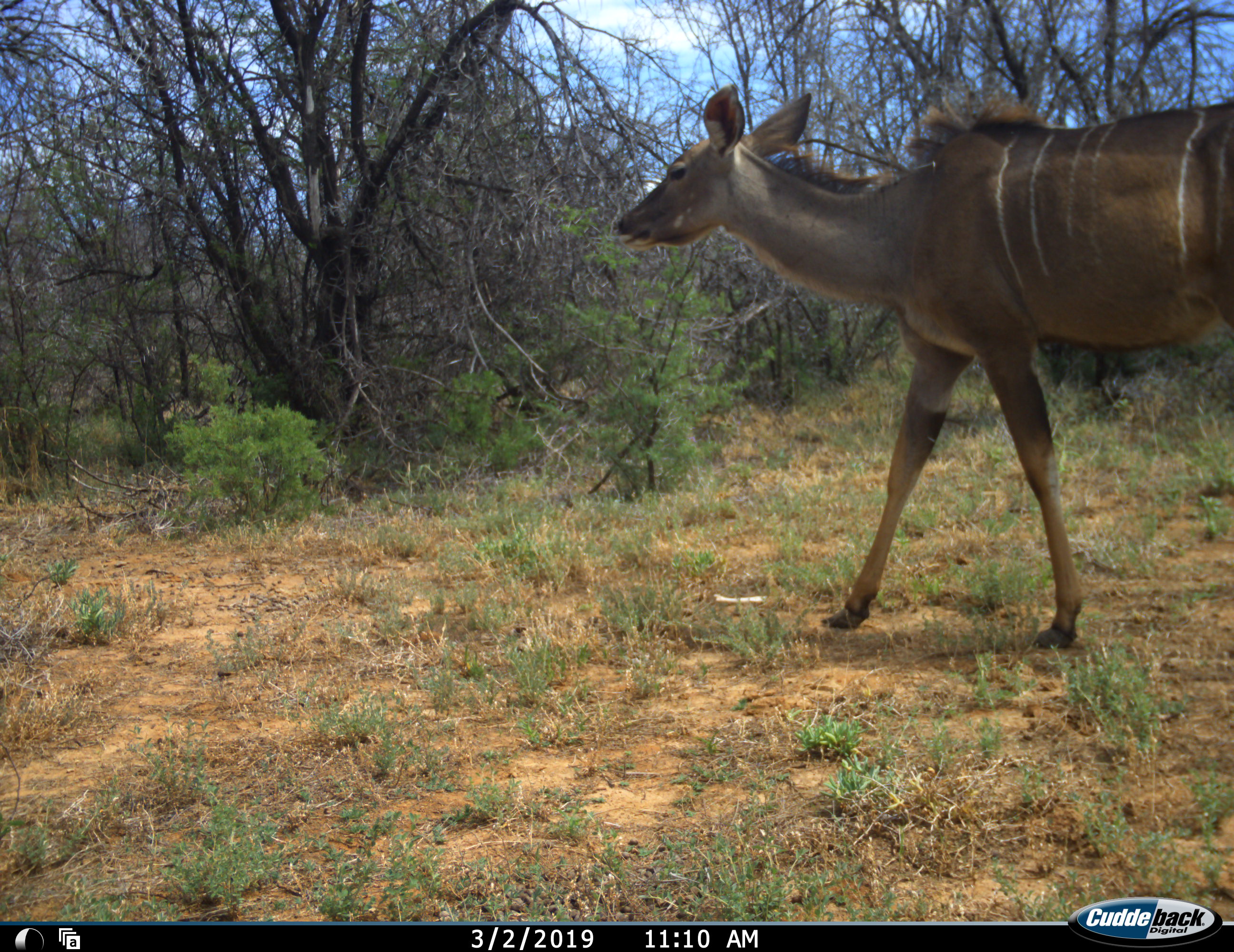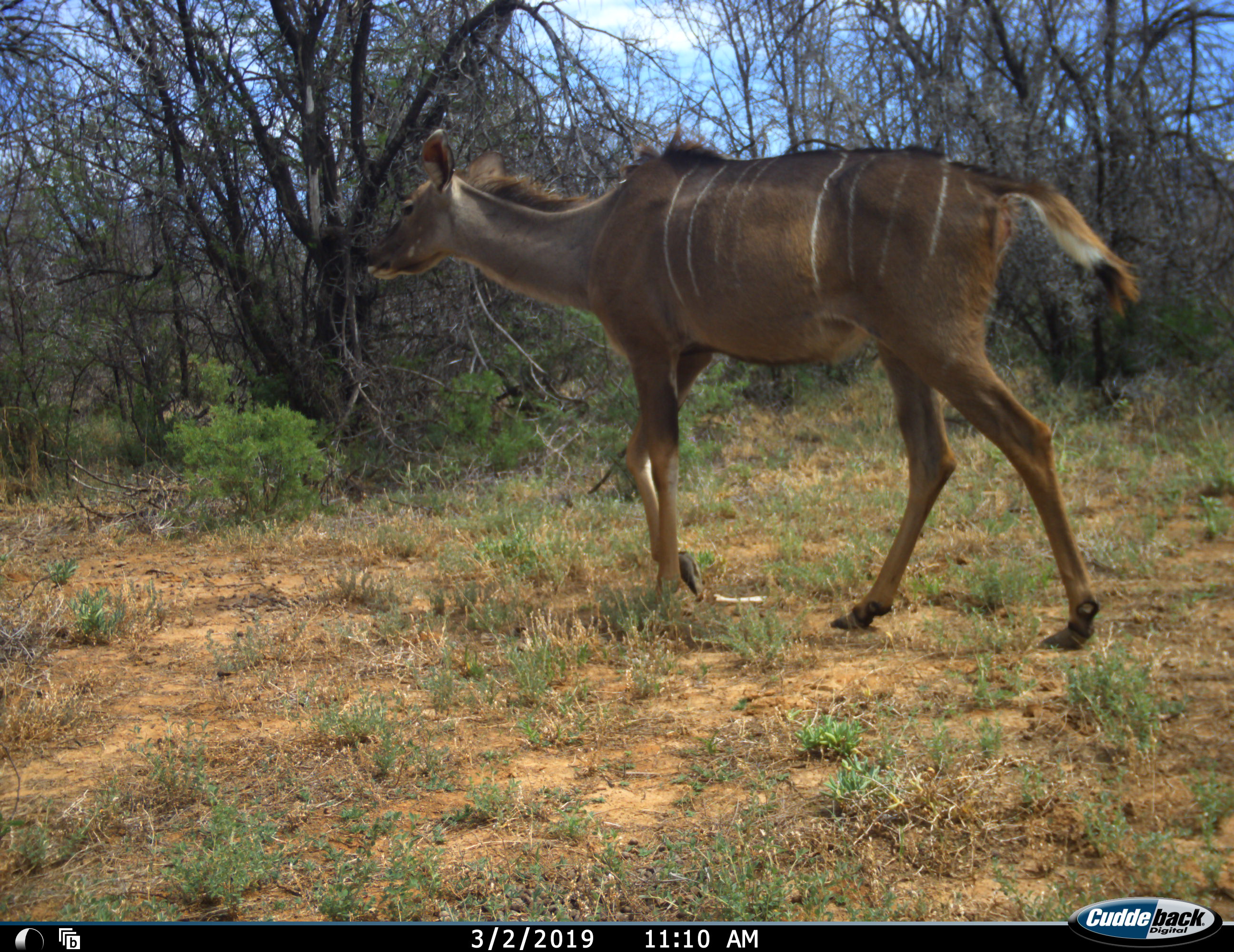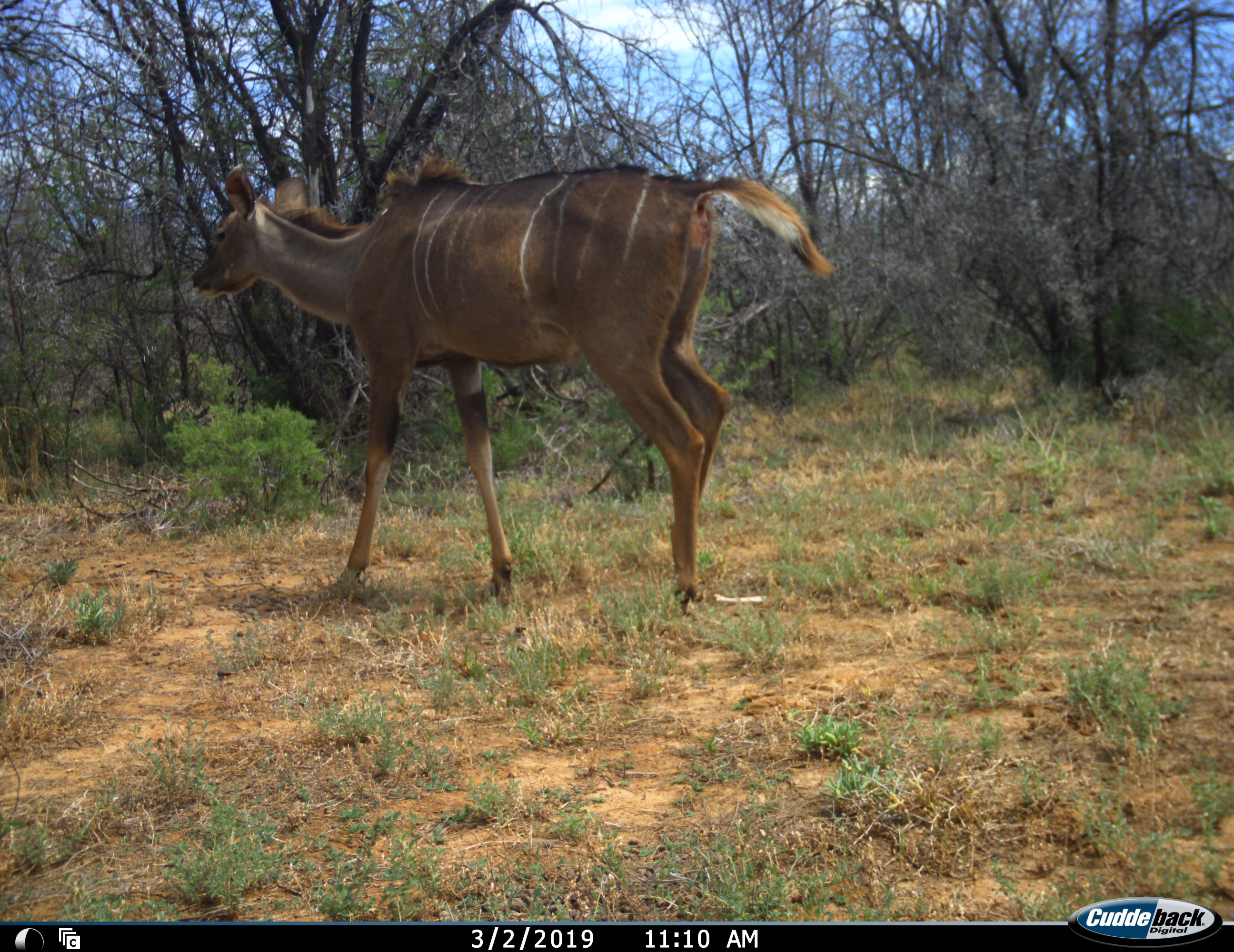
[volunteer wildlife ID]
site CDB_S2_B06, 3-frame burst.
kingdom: Animalia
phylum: Chordata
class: Mammalia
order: Artiodactyla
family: Bovidae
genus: Tragelaphus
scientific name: Tragelaphus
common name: kudu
Kudu (Tragelaphus), count 1. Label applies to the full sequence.